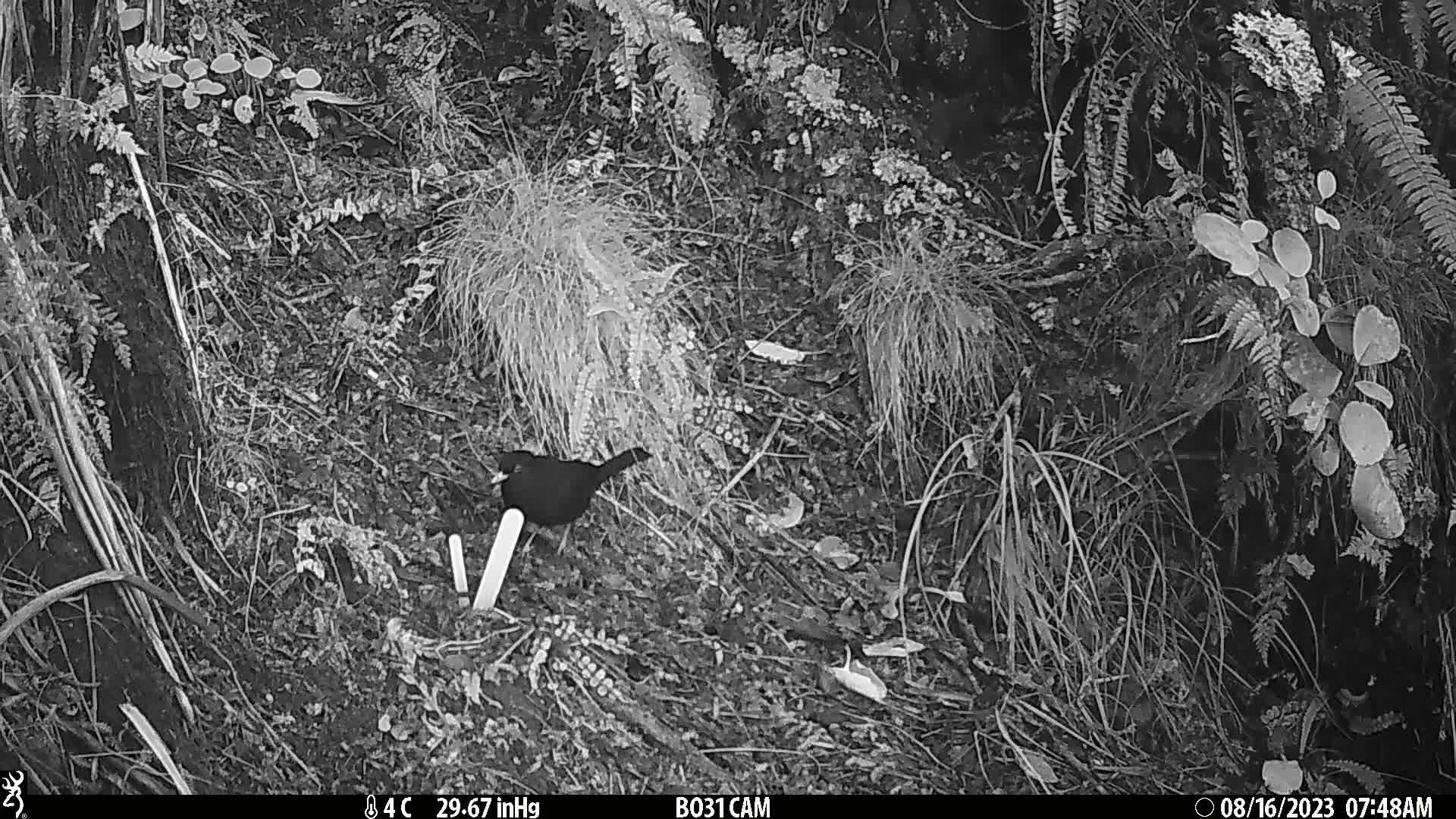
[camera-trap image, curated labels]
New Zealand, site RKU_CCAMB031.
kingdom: Animalia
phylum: Chordata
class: Aves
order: Passeriformes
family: Turdidae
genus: Turdus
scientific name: Turdus merula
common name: eurasian blackbird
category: blackbird